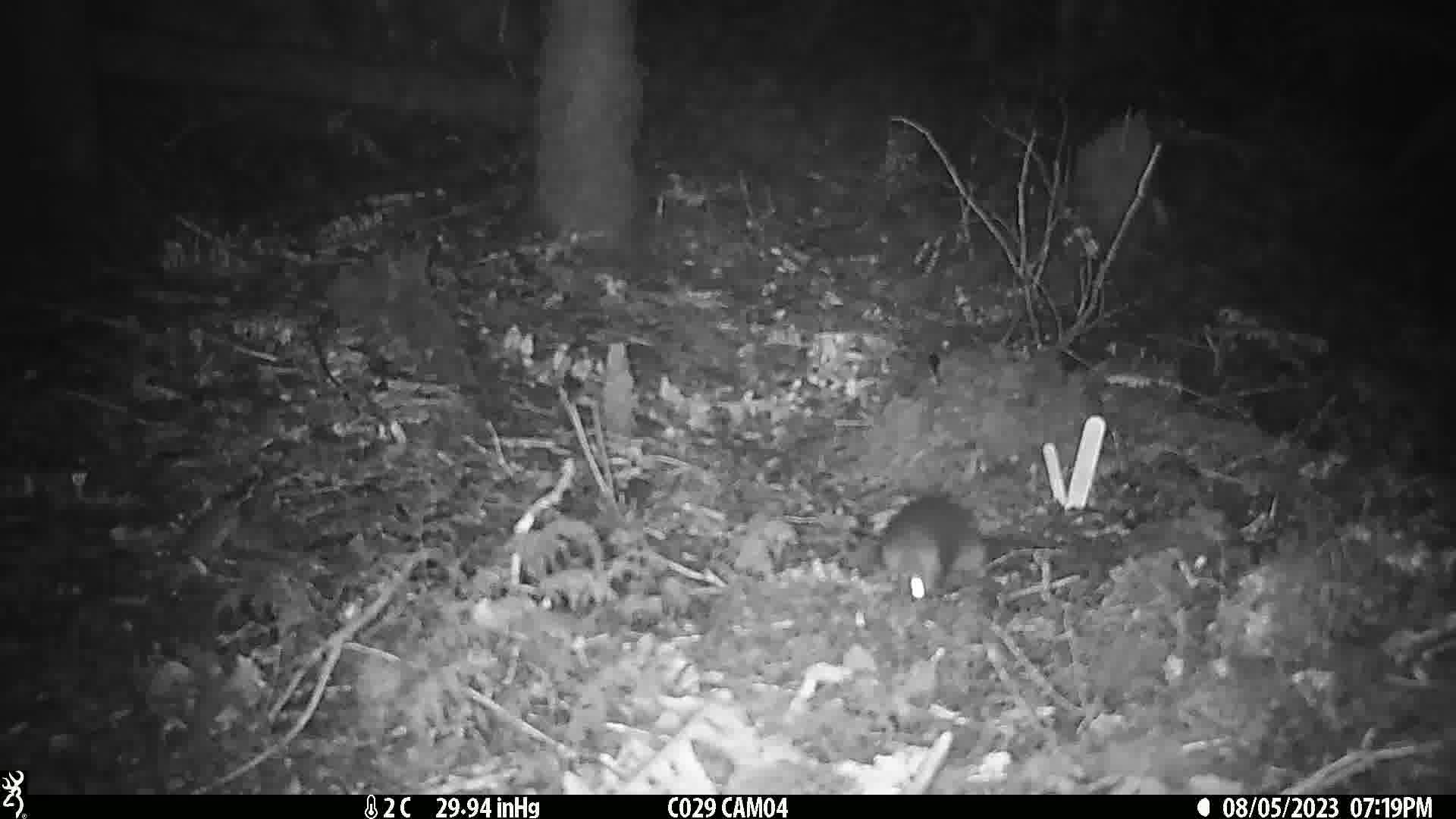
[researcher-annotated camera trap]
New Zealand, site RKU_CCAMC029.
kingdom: Animalia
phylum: Chordata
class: Mammalia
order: Rodentia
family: Muridae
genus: Rattus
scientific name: Rattus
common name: rat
Rat (Rattus).